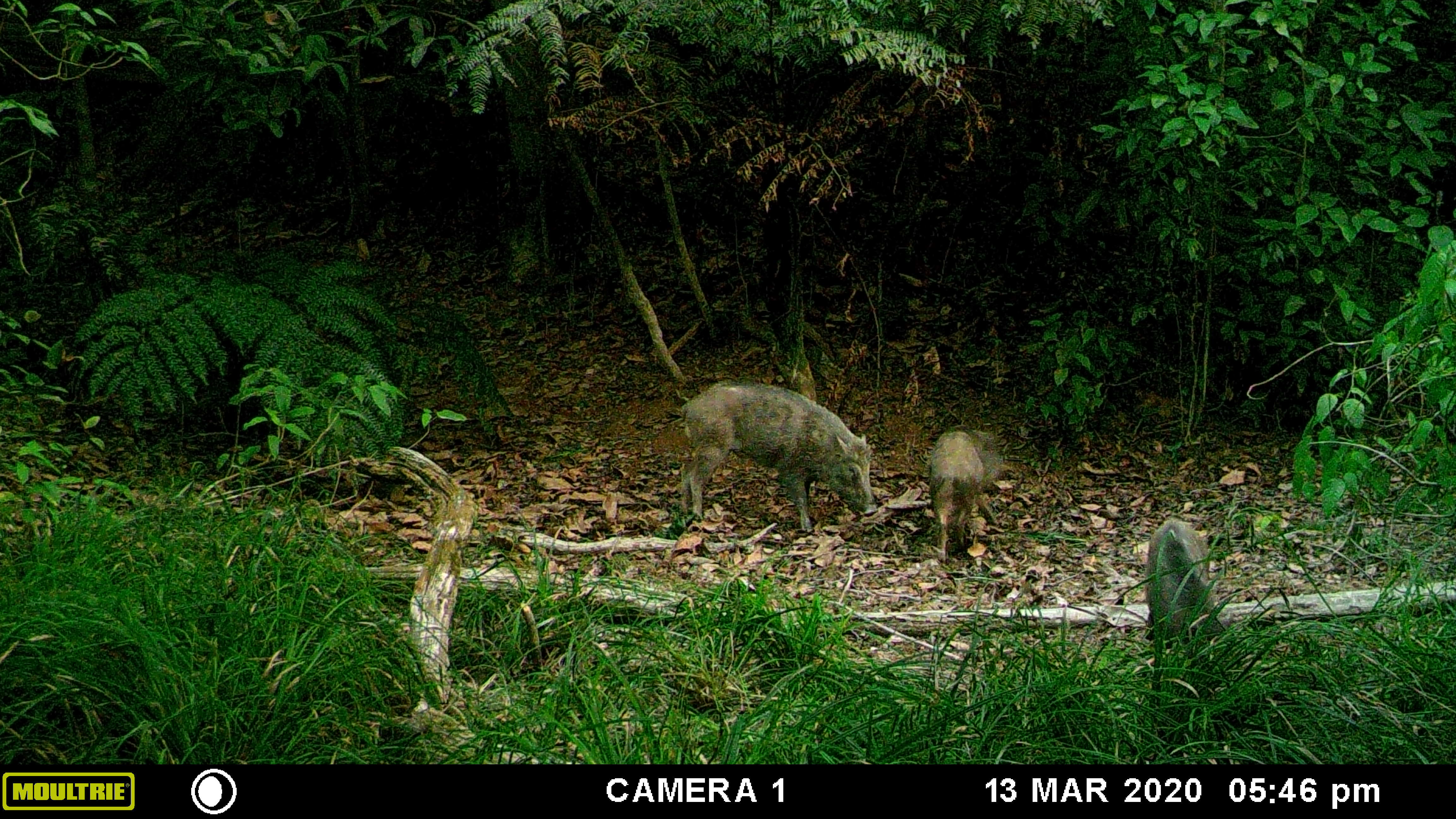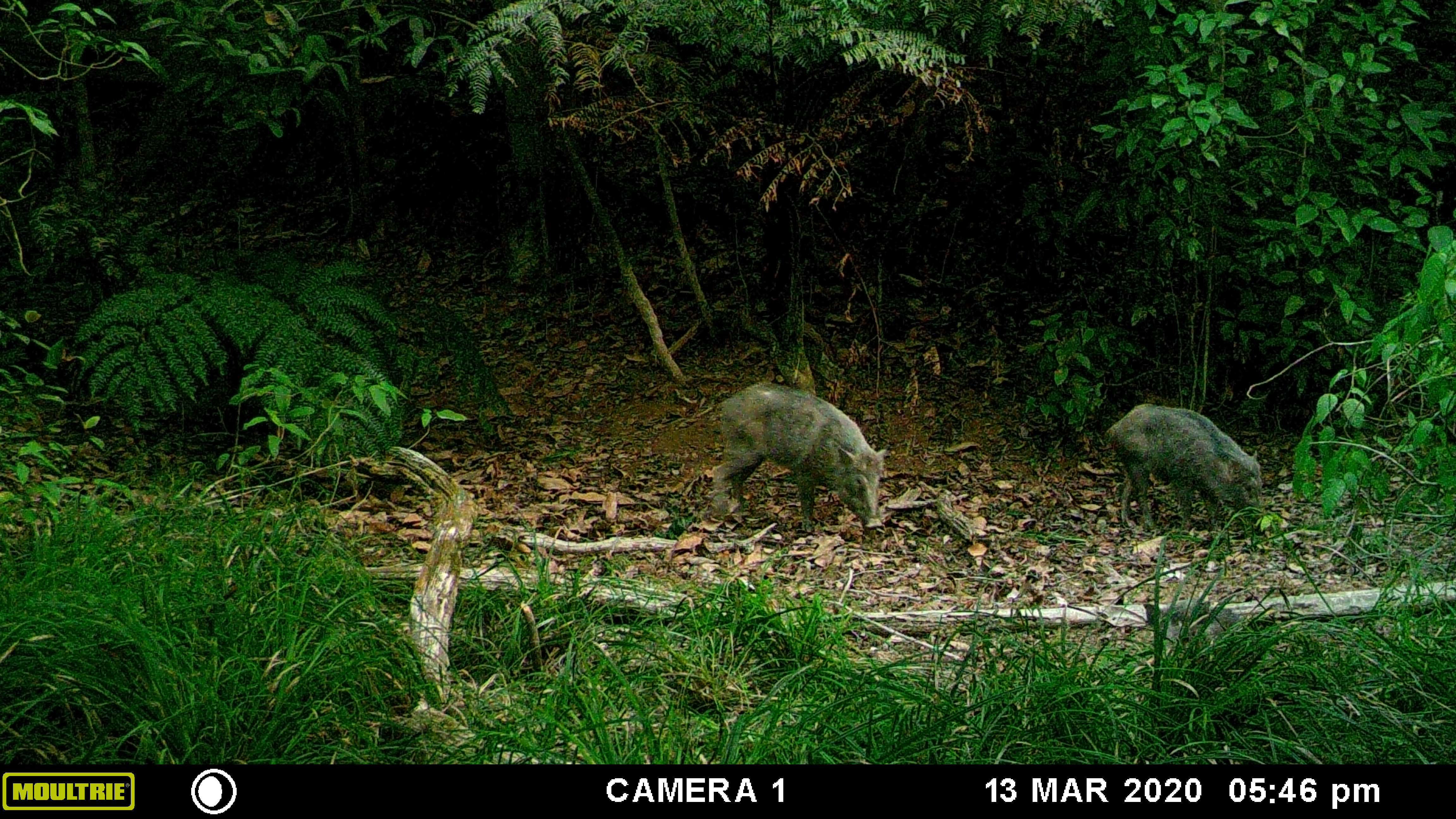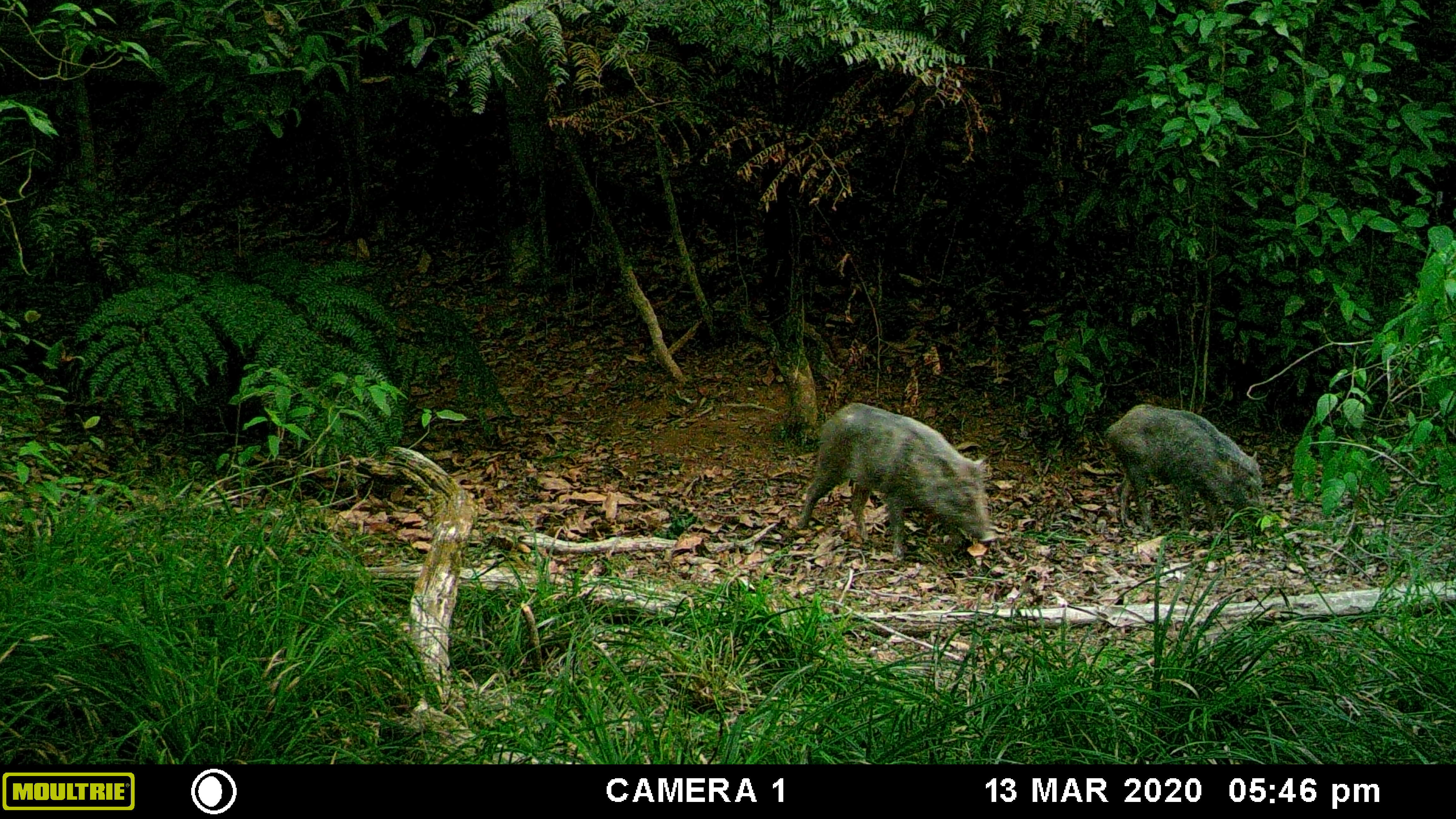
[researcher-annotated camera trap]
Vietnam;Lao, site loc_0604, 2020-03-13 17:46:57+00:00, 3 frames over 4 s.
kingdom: Animalia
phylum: Chordata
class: Mammalia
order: Artiodactyla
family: Suidae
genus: Sus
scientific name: Sus scrofa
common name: eurasian wild pig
Eurasian wild pig (Sus scrofa). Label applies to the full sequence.